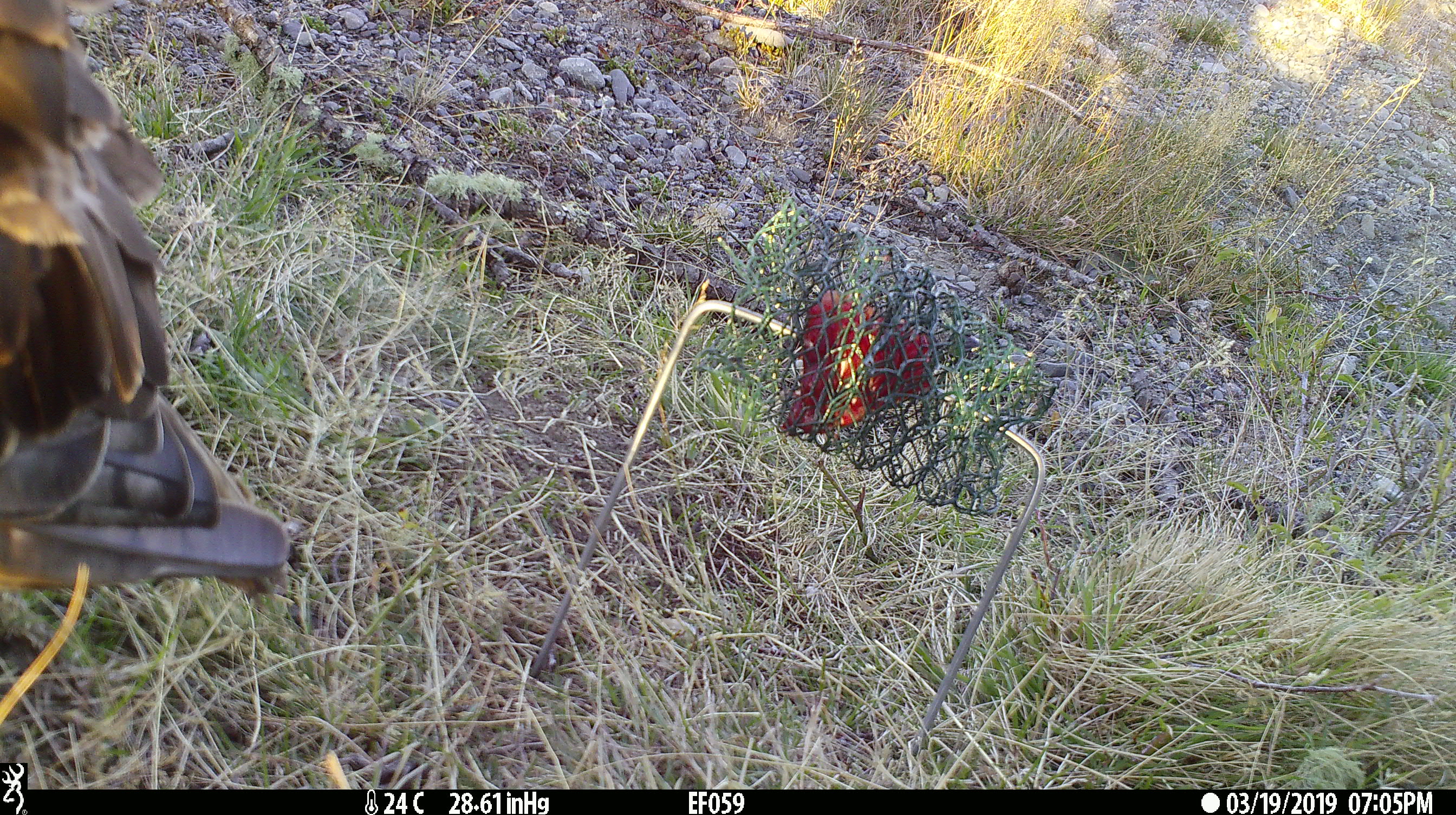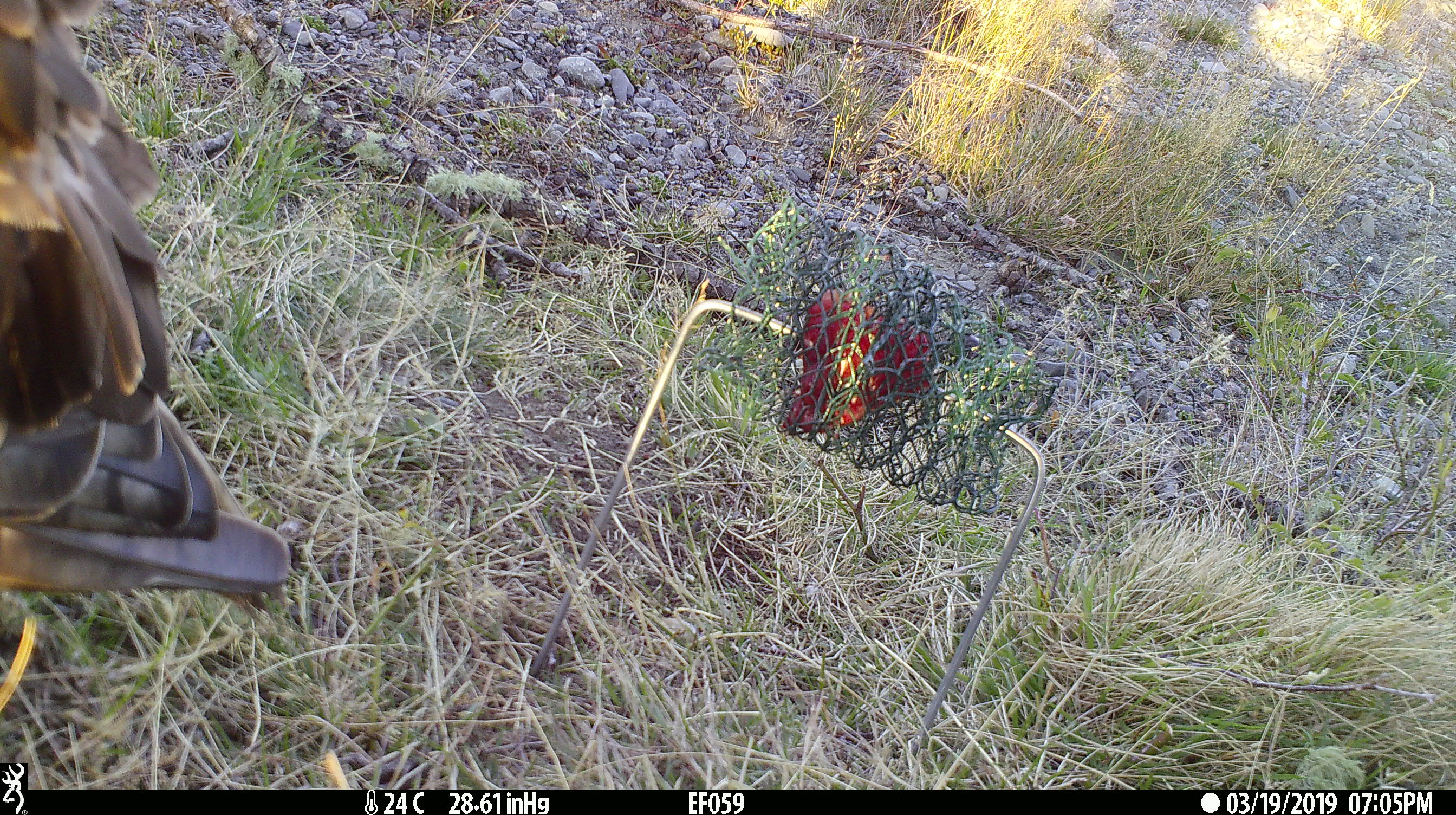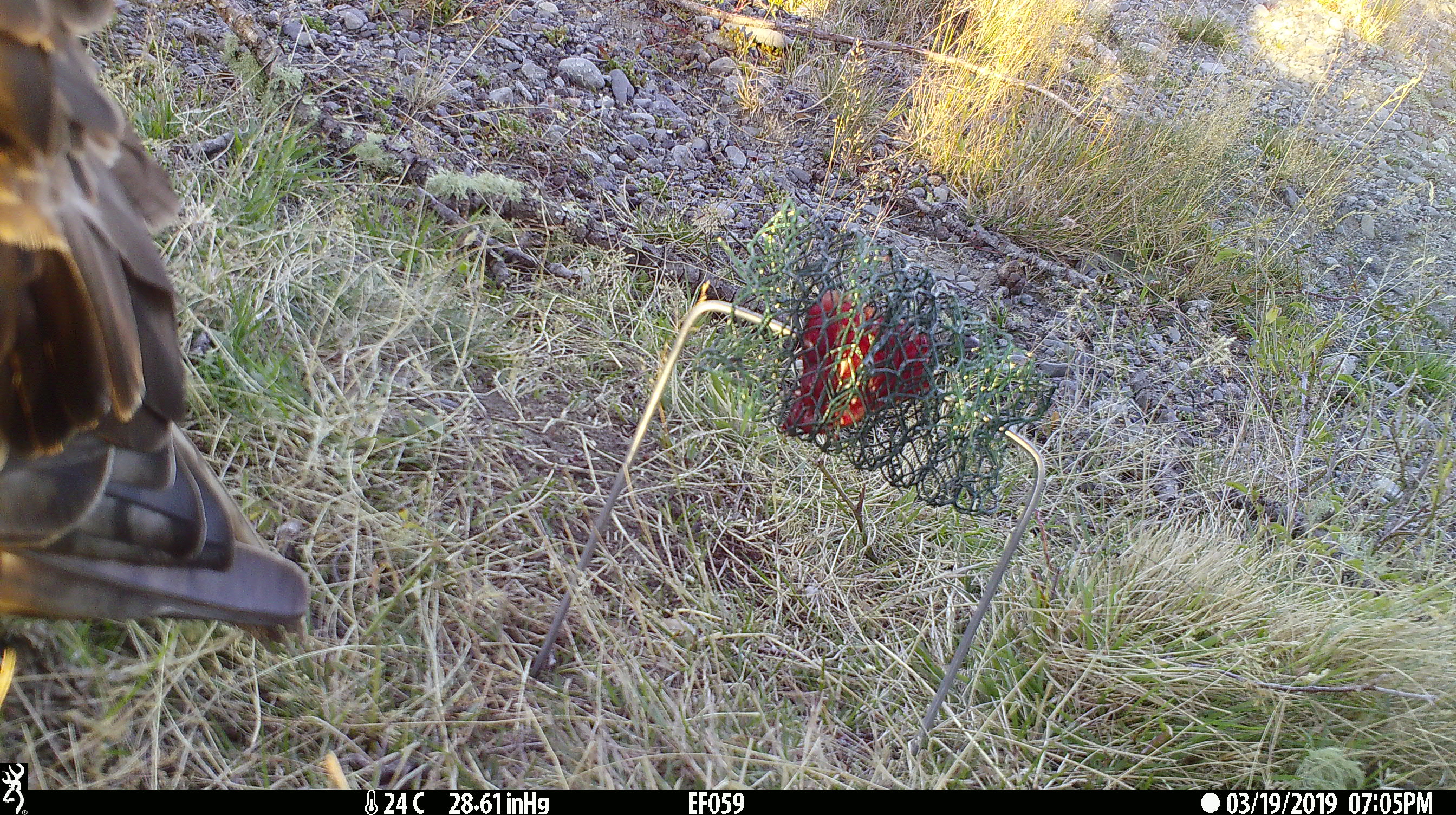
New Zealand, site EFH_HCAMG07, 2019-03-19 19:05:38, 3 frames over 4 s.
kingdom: Animalia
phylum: Chordata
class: Aves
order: Accipitriformes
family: Accipitridae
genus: Circus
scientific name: Circus approximans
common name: swamp harrier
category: harrier